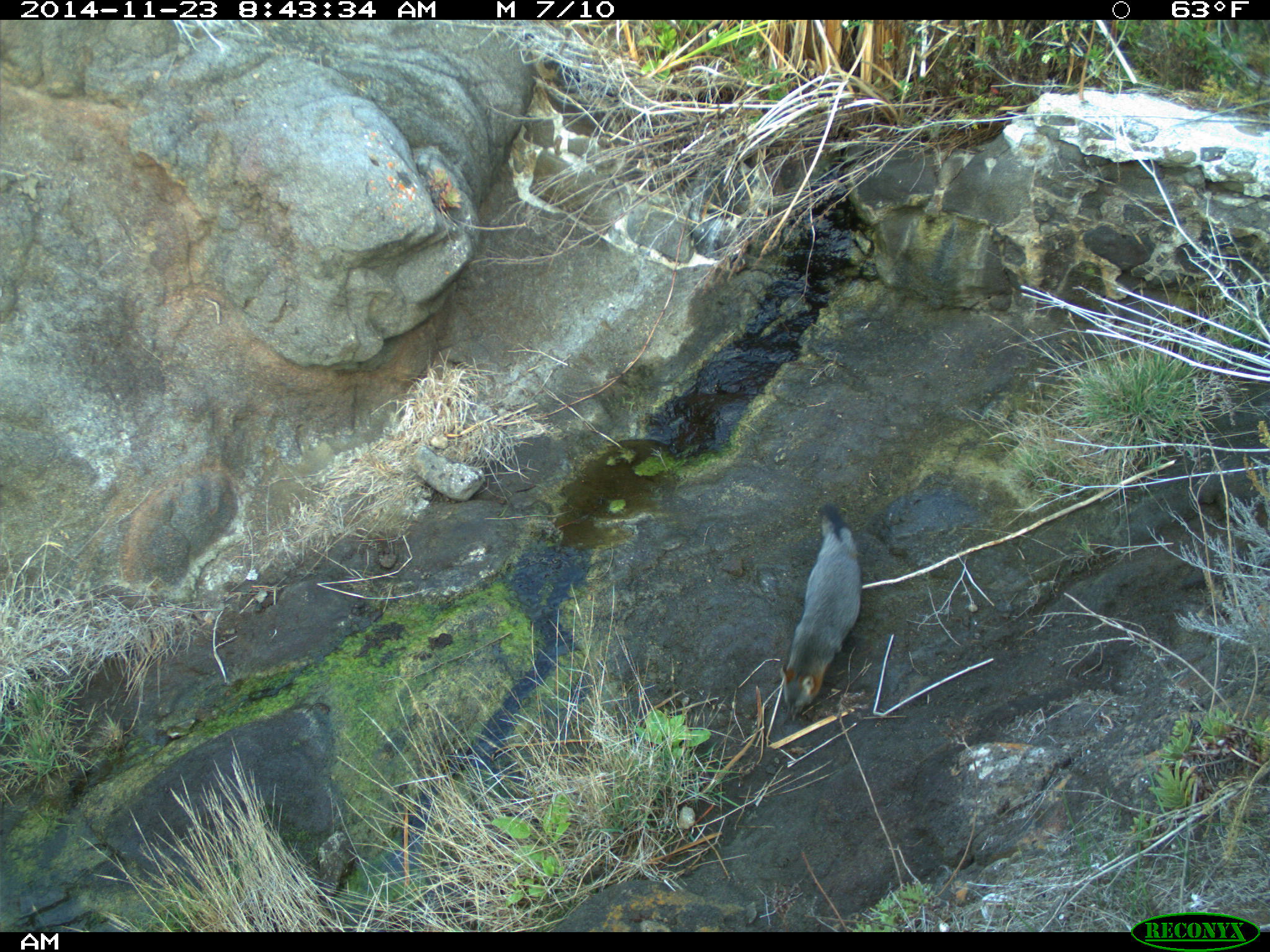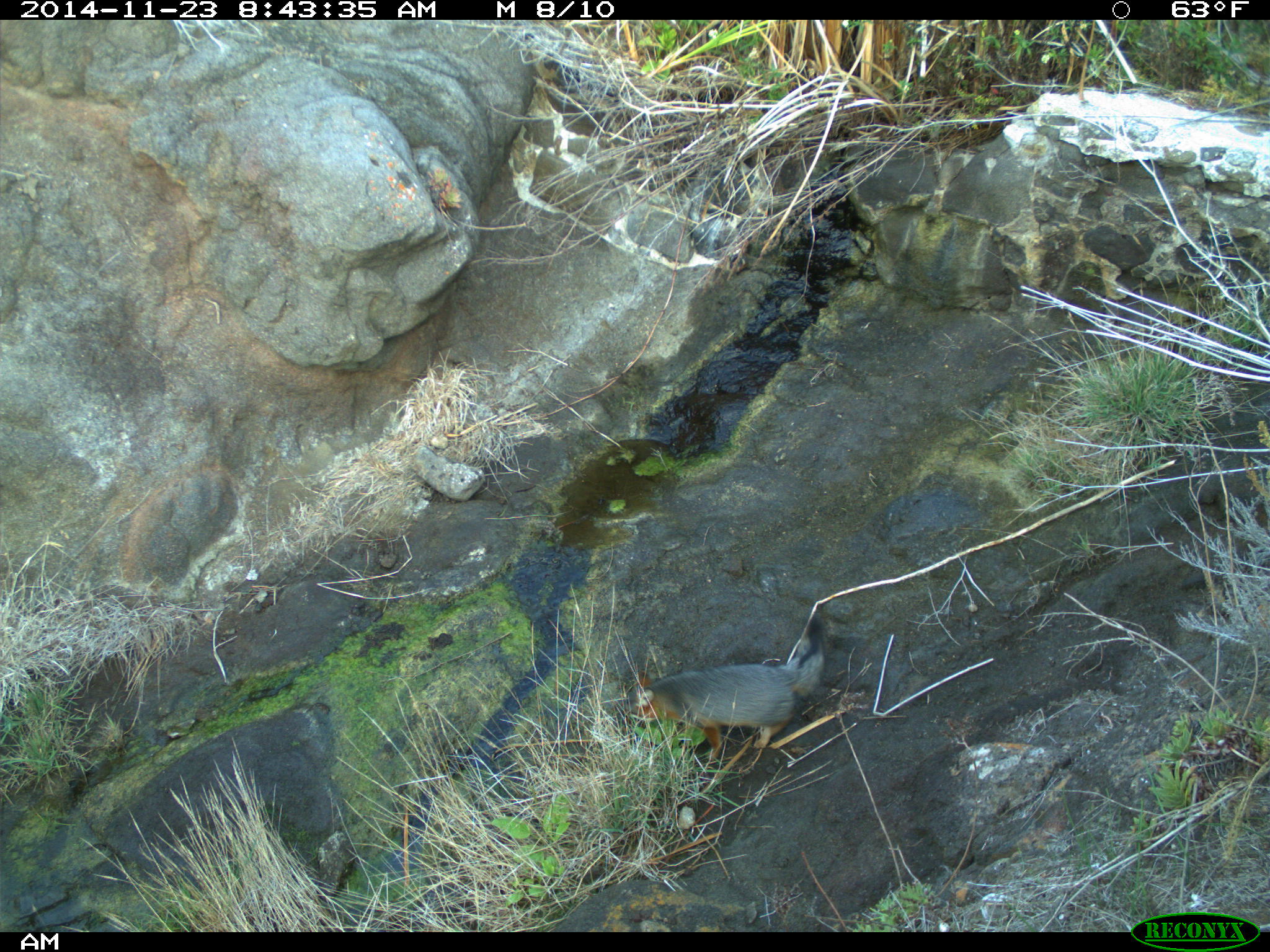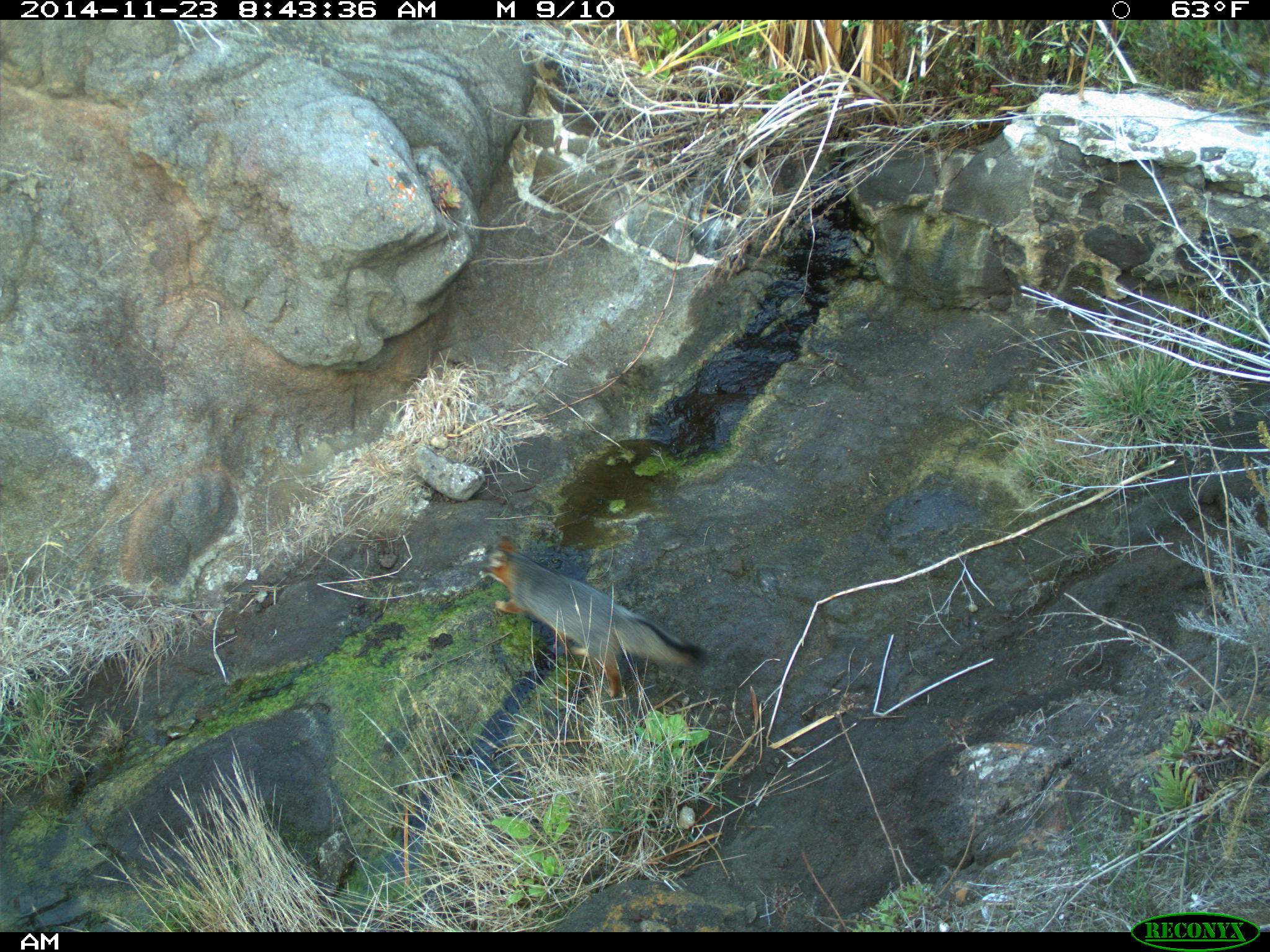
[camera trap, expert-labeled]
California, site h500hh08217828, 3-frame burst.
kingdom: Animalia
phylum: Chordata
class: Mammalia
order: Carnivora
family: Canidae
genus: Urocyon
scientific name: Urocyon littoralis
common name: island fox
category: fox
Fox (island fox) (Urocyon littoralis).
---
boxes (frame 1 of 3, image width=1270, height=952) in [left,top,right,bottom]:
fox: [778,502,861,725]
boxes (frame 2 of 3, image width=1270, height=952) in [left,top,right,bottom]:
fox: [614,621,825,765]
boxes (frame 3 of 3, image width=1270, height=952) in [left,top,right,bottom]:
fox: [478,536,713,699]